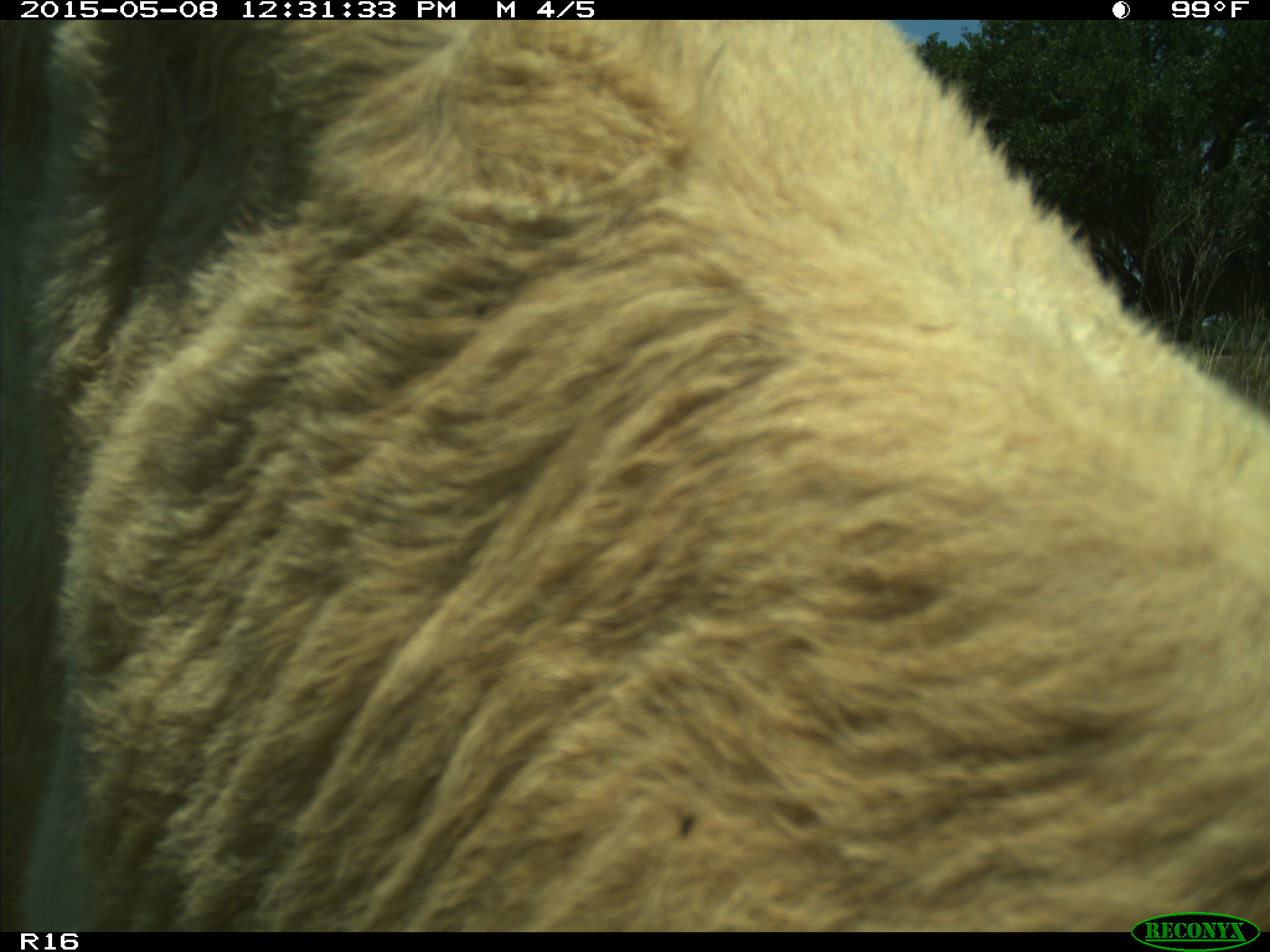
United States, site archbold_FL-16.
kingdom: Animalia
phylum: Chordata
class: Mammalia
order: Artiodactyla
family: Bovidae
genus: Bos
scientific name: Bos taurus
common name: domestic cow